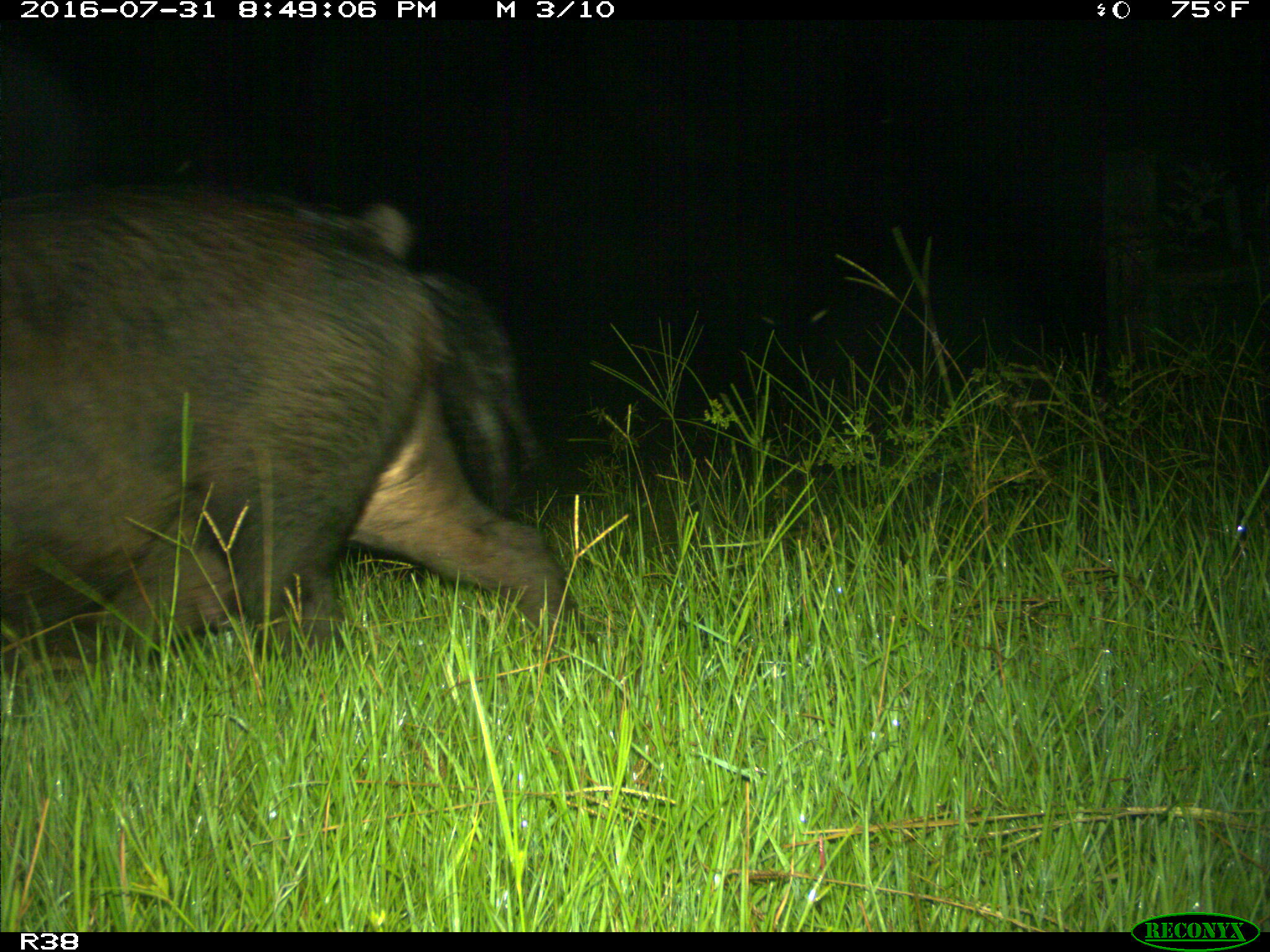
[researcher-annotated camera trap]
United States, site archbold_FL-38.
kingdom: Animalia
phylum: Chordata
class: Mammalia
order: Artiodactyla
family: Suidae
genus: Sus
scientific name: Sus scrofa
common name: wild boar